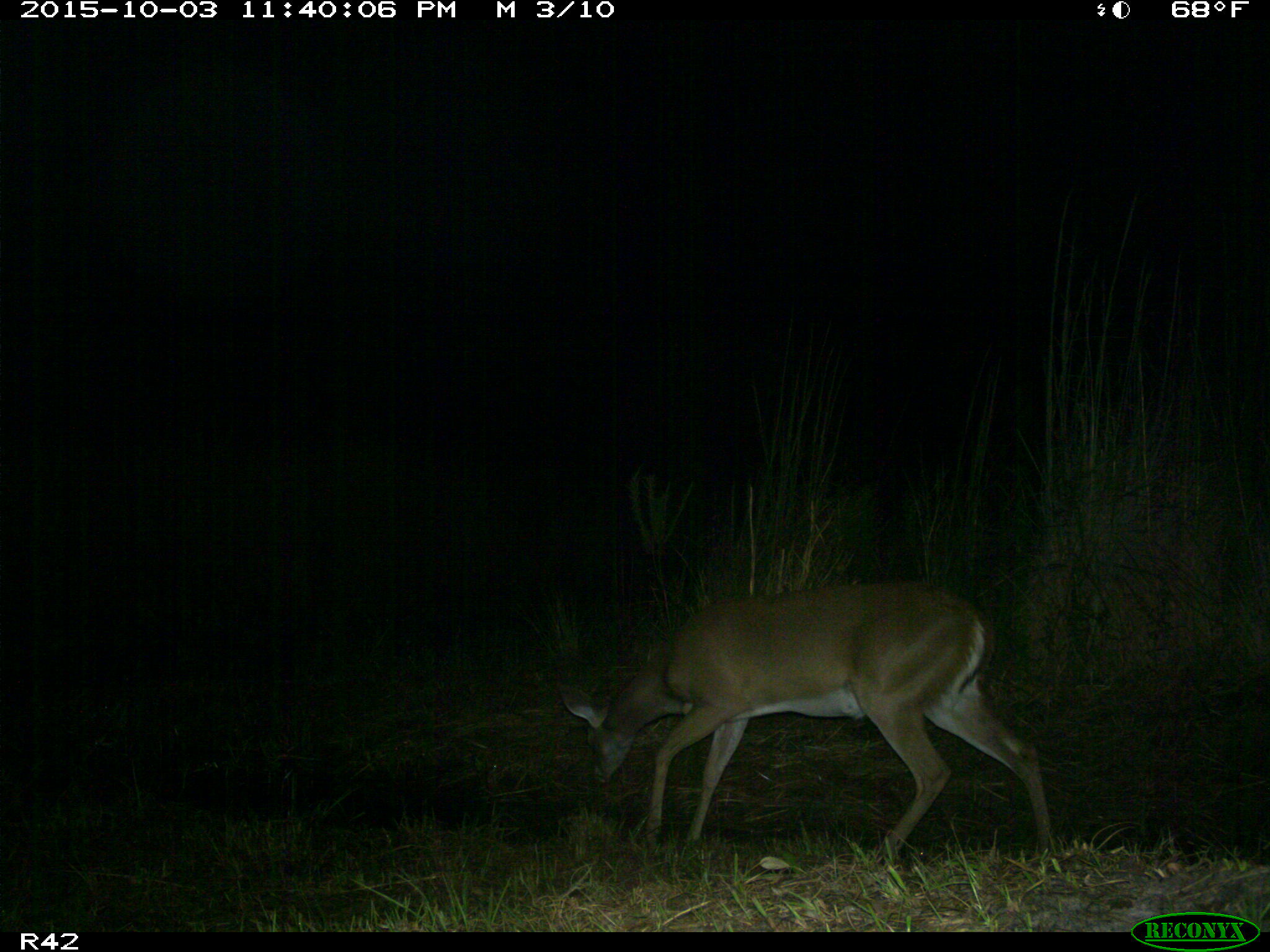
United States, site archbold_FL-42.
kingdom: Animalia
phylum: Chordata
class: Mammalia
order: Artiodactyla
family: Cervidae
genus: Odocoileus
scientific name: Odocoileus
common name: deer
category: unidentified deer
Unidentified deer (deer) (Odocoileus).